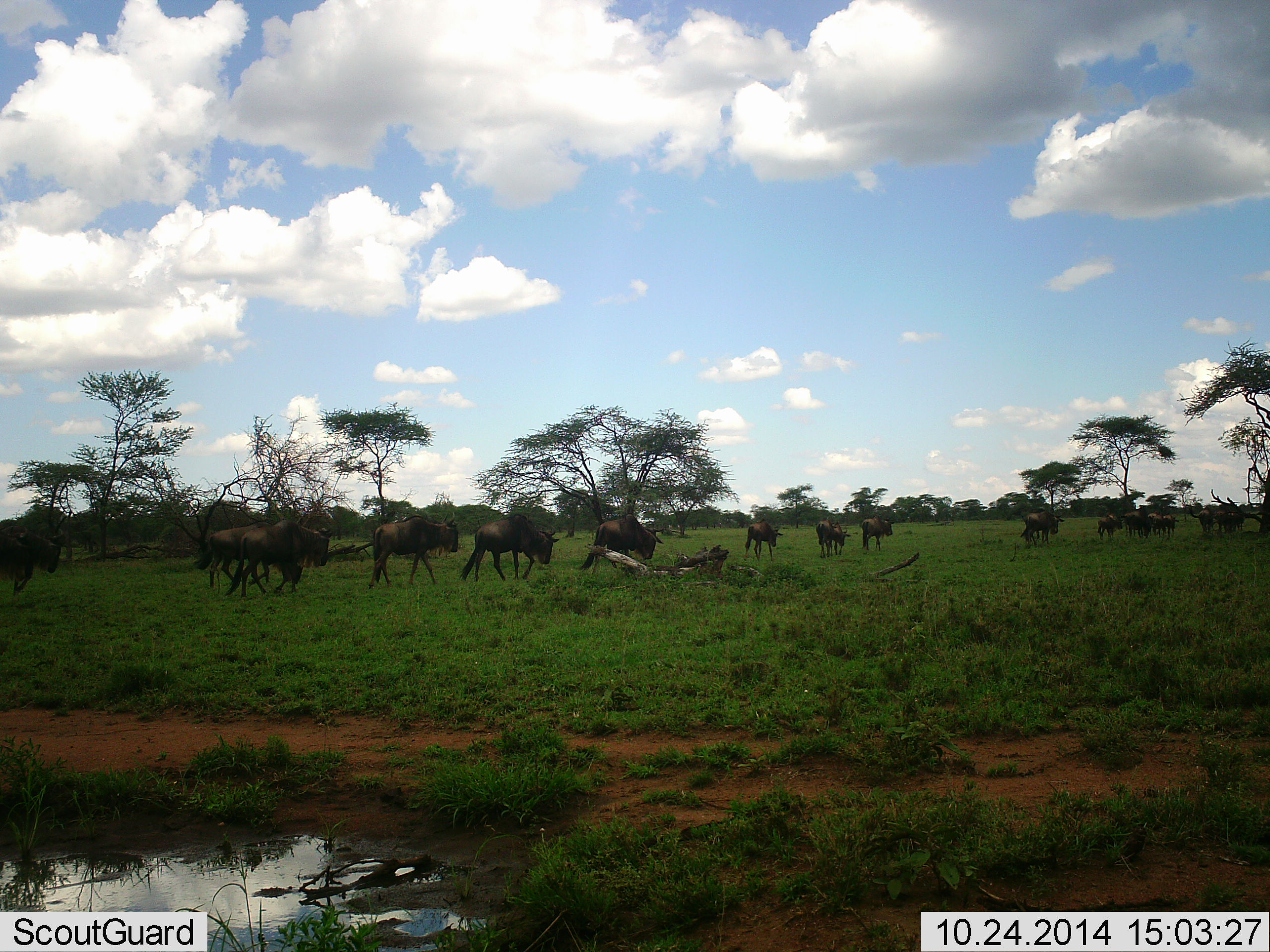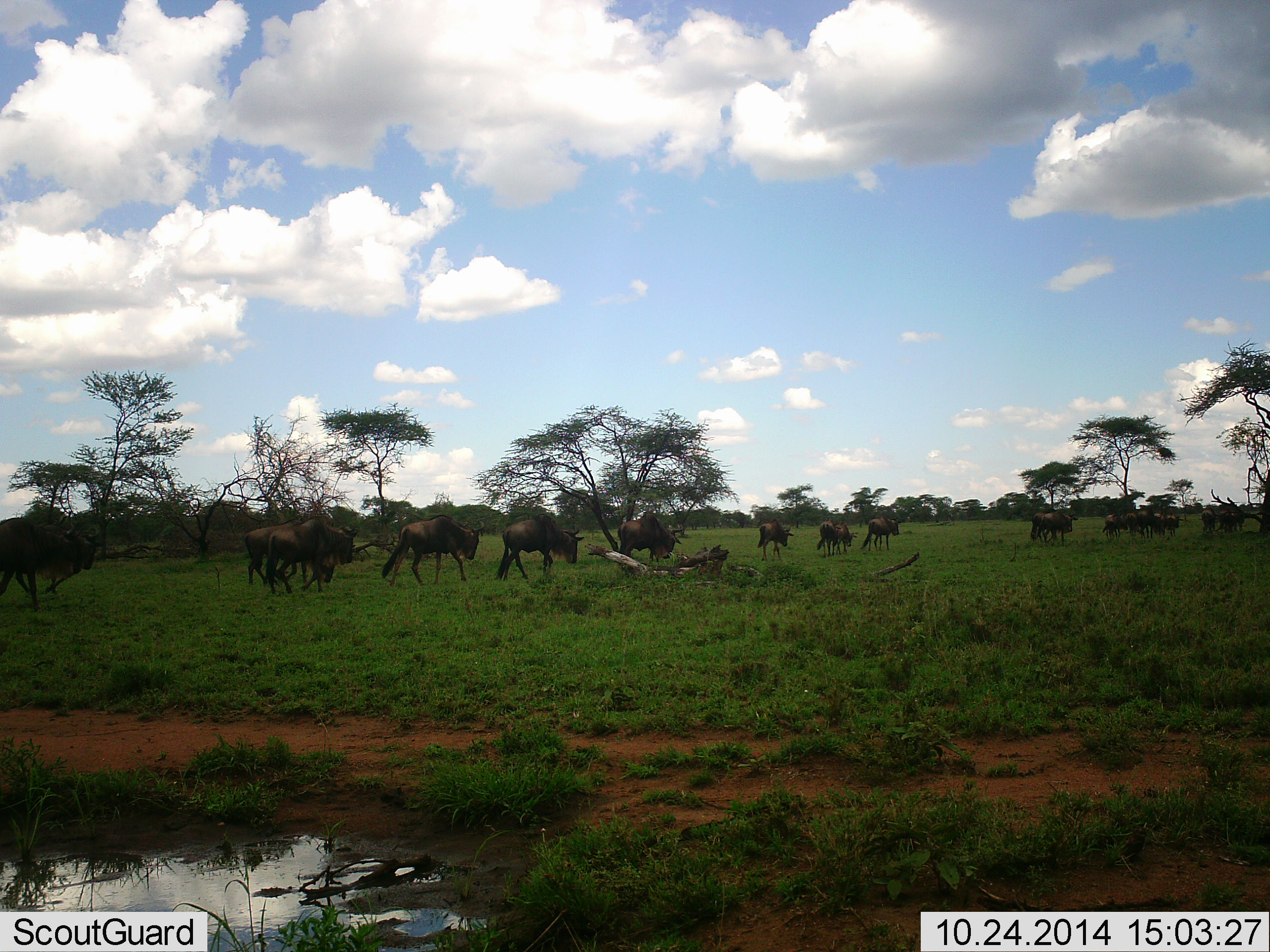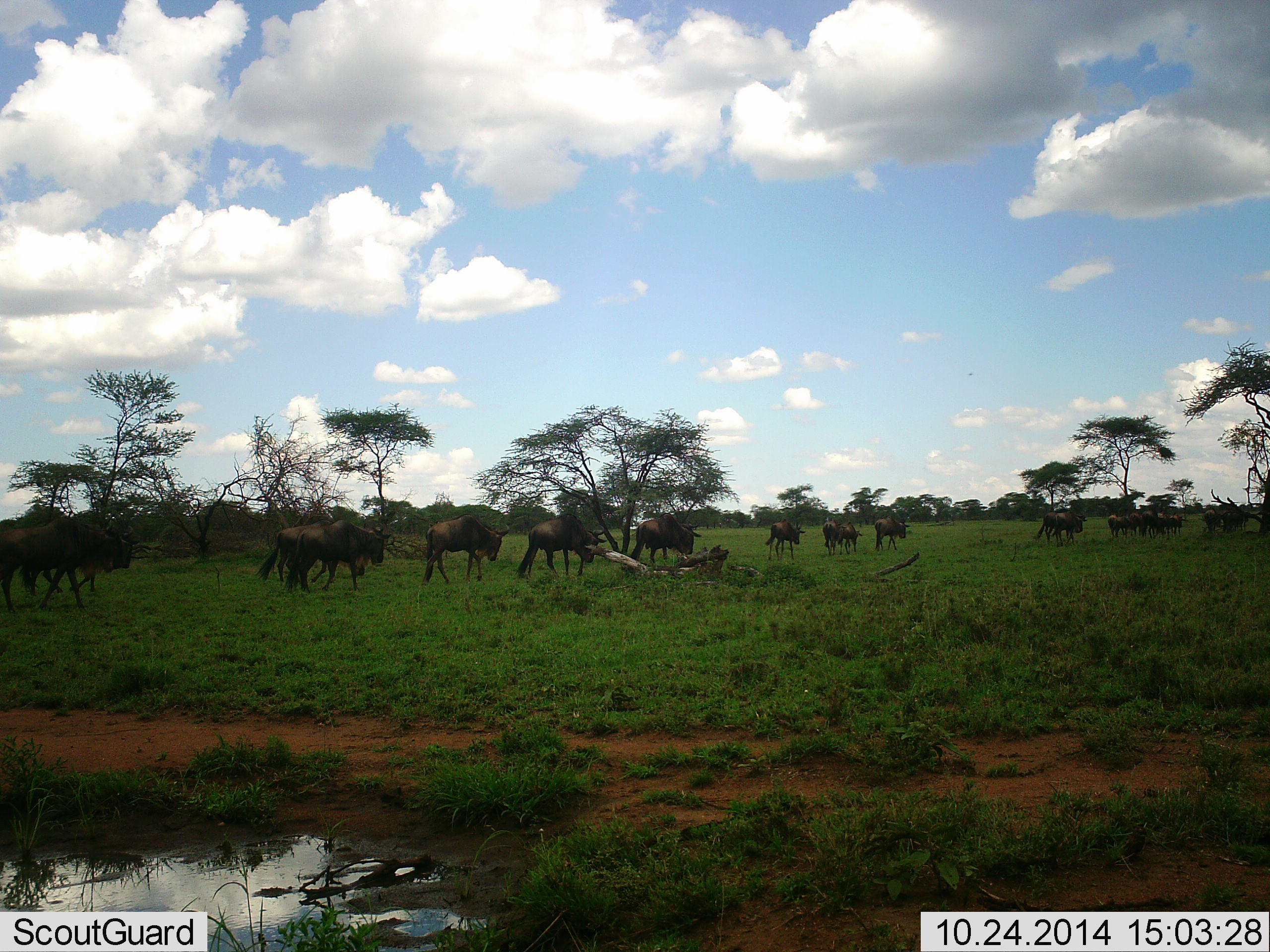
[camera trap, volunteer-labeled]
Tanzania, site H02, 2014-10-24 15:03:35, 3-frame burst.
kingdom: Animalia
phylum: Chordata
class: Mammalia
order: Artiodactyla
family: Bovidae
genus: Connochaetes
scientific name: Connochaetes taurinus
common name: blue wildebeest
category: wildebeest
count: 11-50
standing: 0%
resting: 0%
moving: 100%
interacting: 10%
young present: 10%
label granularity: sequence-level